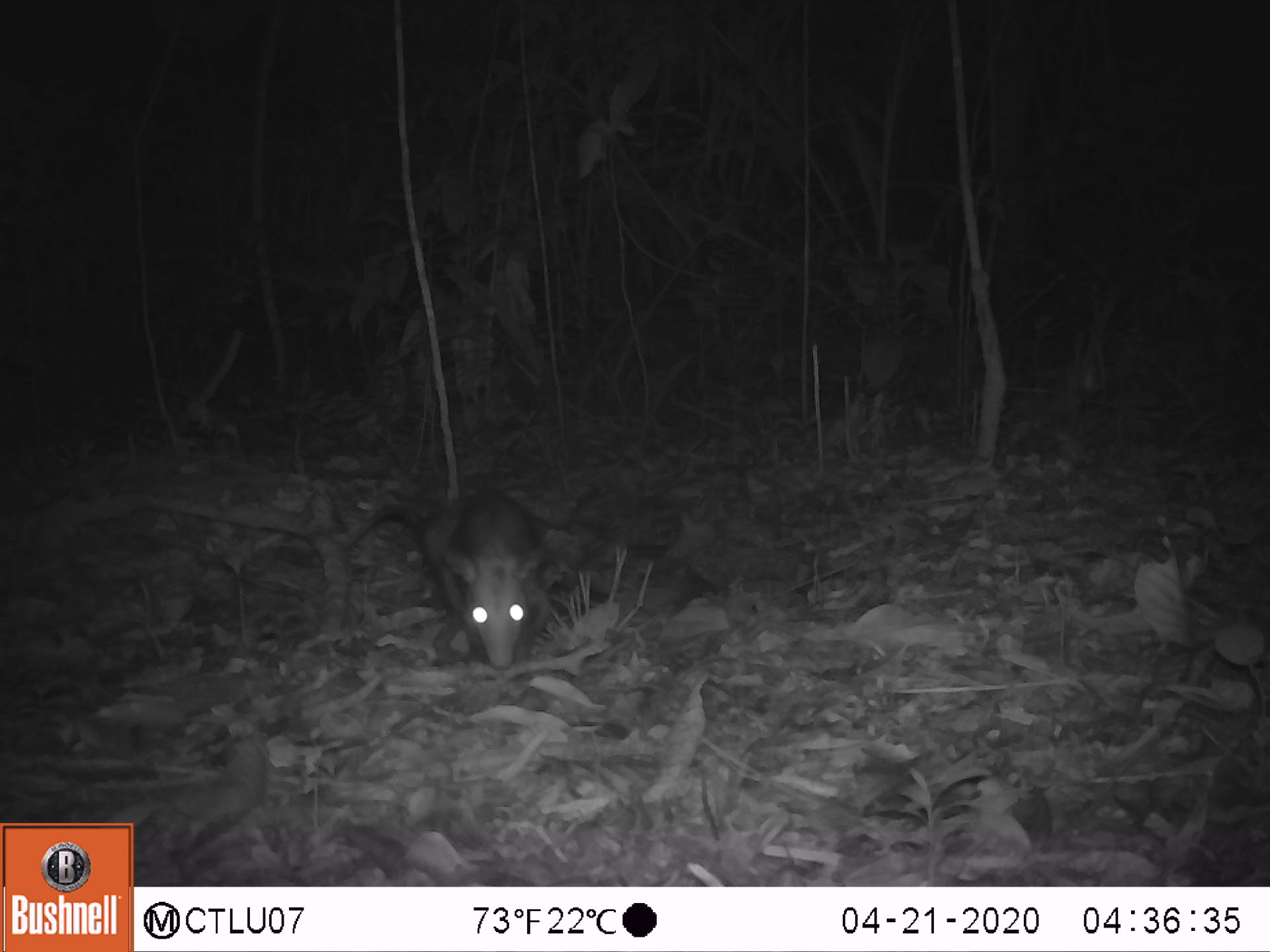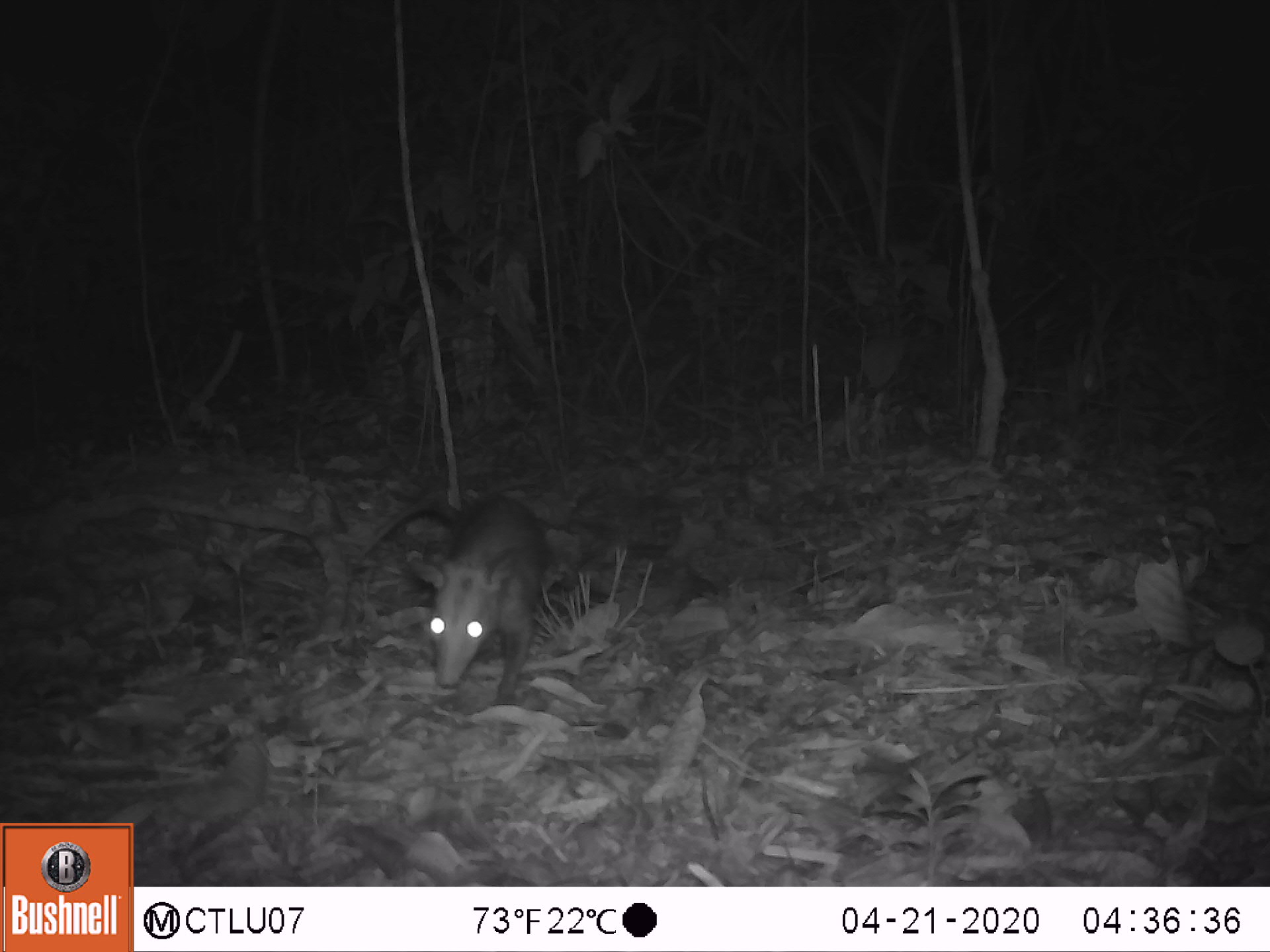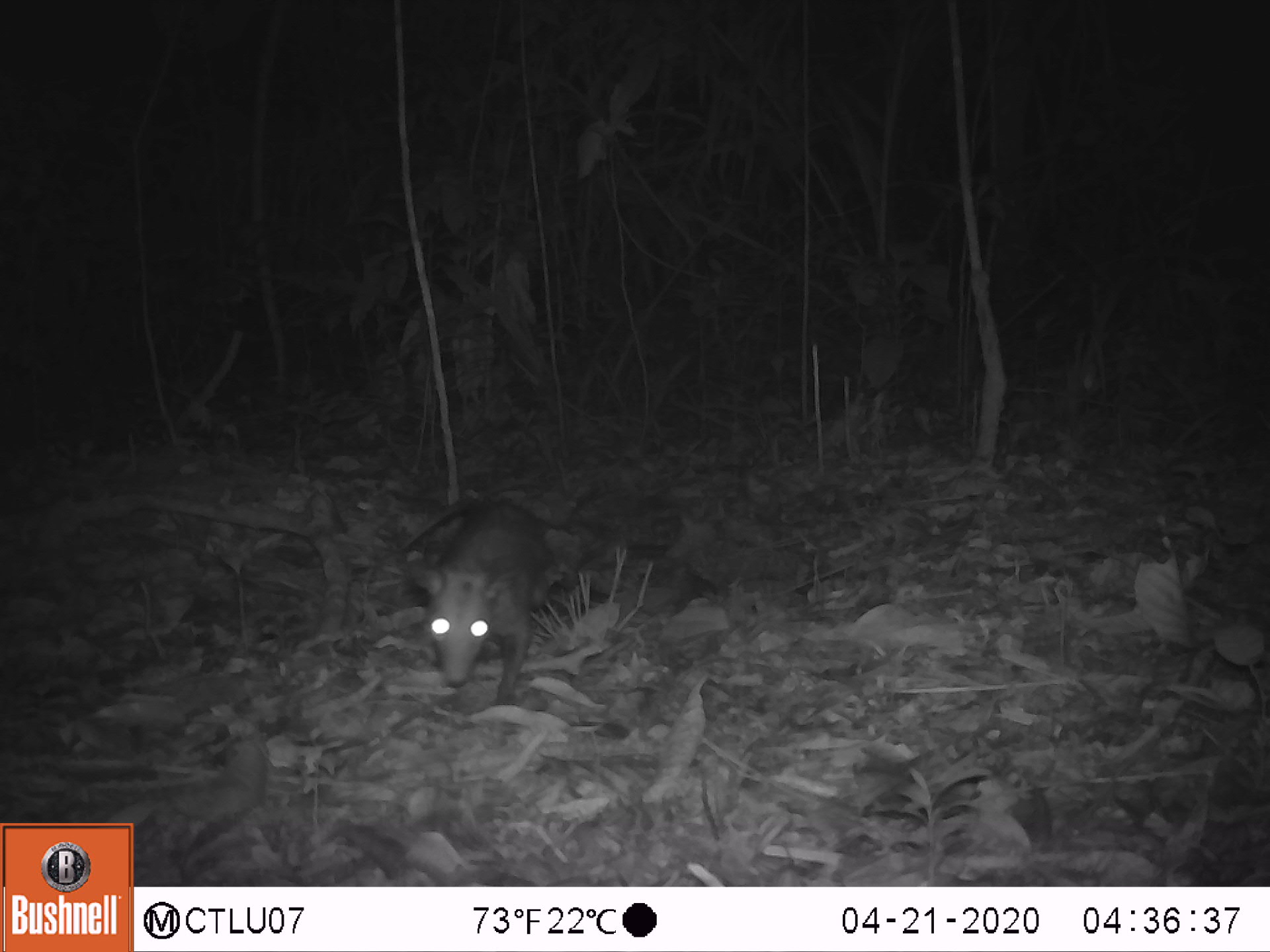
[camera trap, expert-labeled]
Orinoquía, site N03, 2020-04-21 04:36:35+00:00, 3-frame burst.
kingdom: Animalia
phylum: Chordata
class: Mammalia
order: Didelphimorphia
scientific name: Didelphimorphia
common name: possum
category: unknown possum